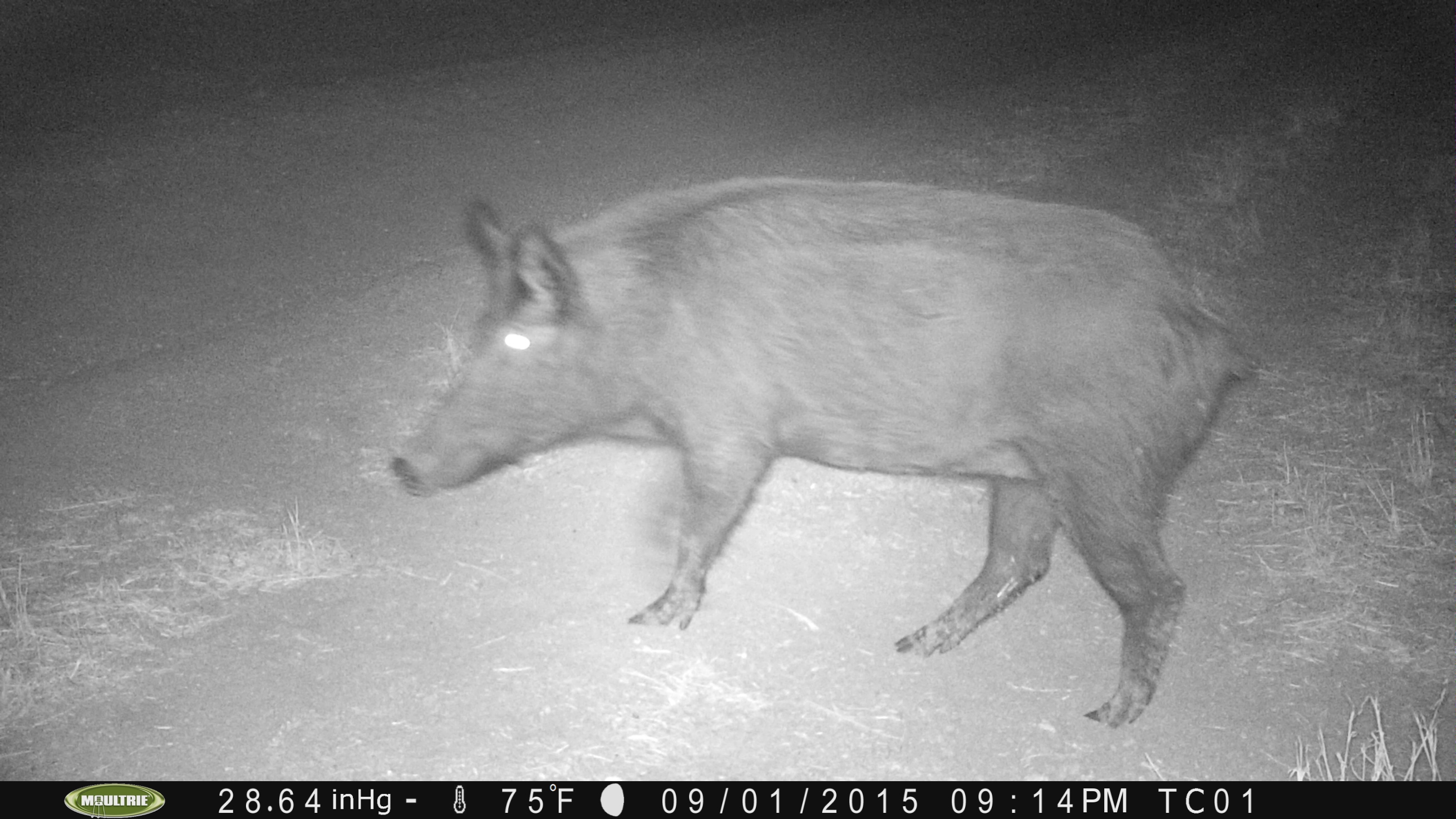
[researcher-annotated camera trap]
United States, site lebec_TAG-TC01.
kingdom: Animalia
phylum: Chordata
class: Mammalia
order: Artiodactyla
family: Suidae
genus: Sus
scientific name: Sus scrofa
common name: wild boar